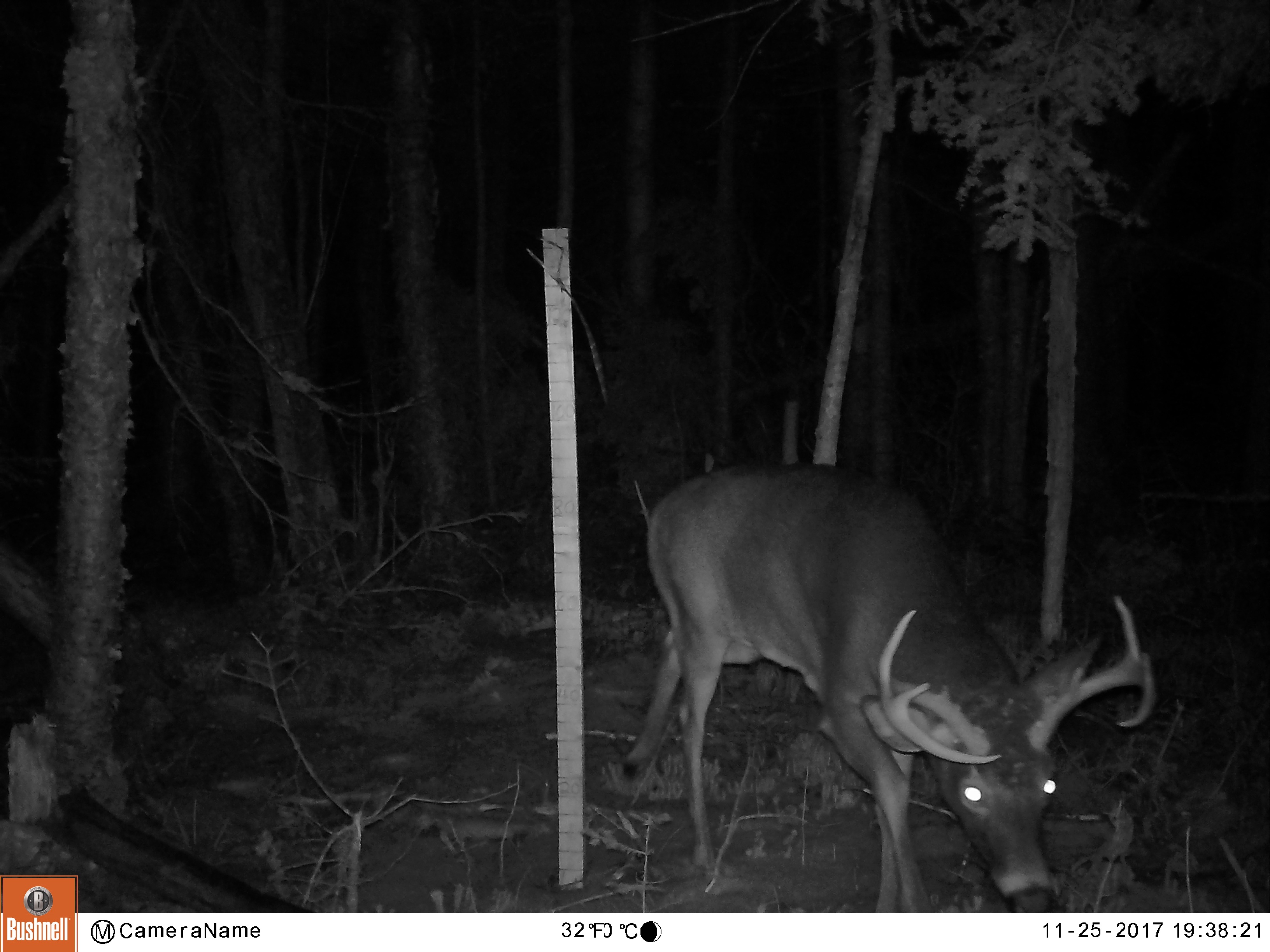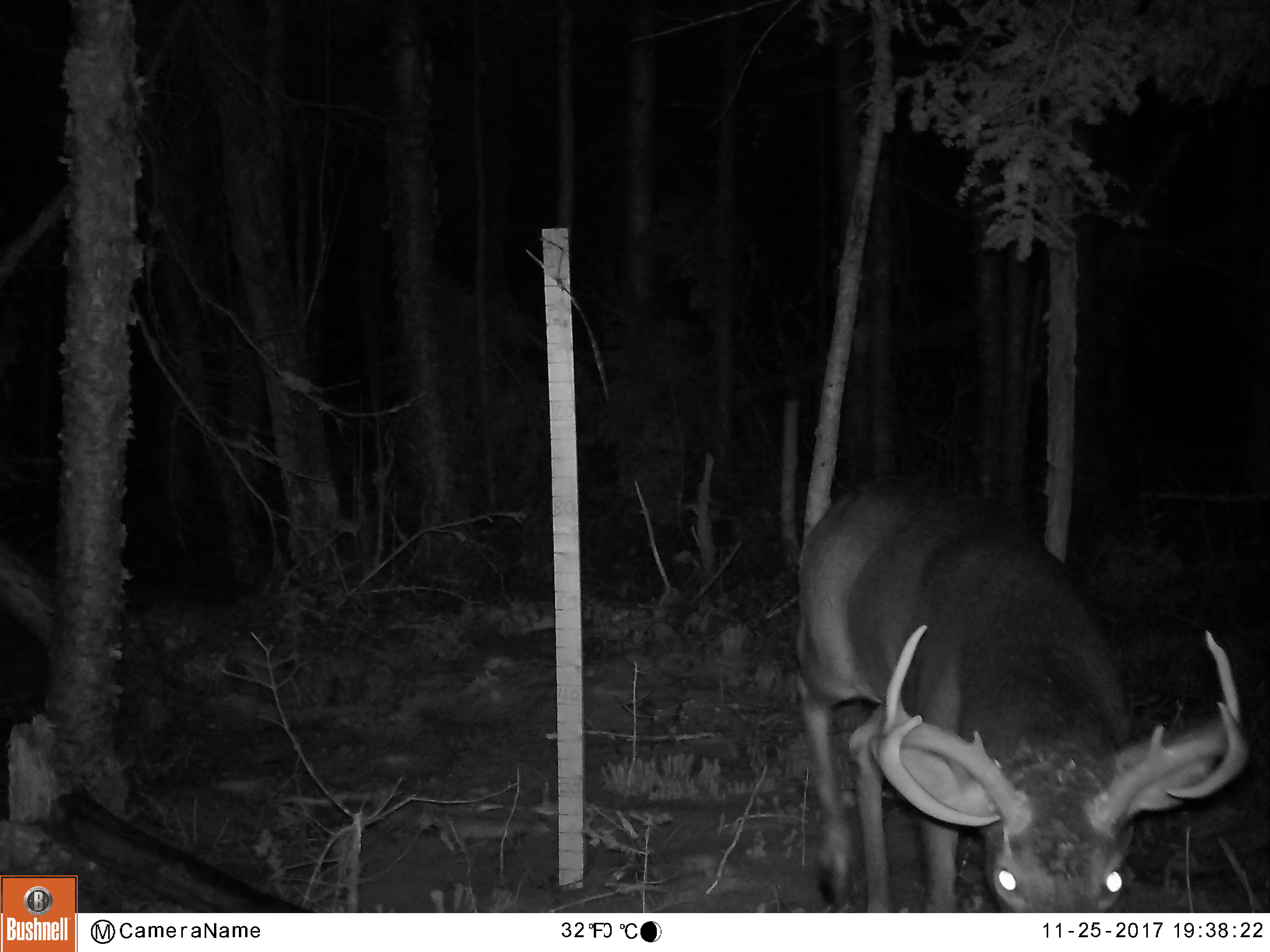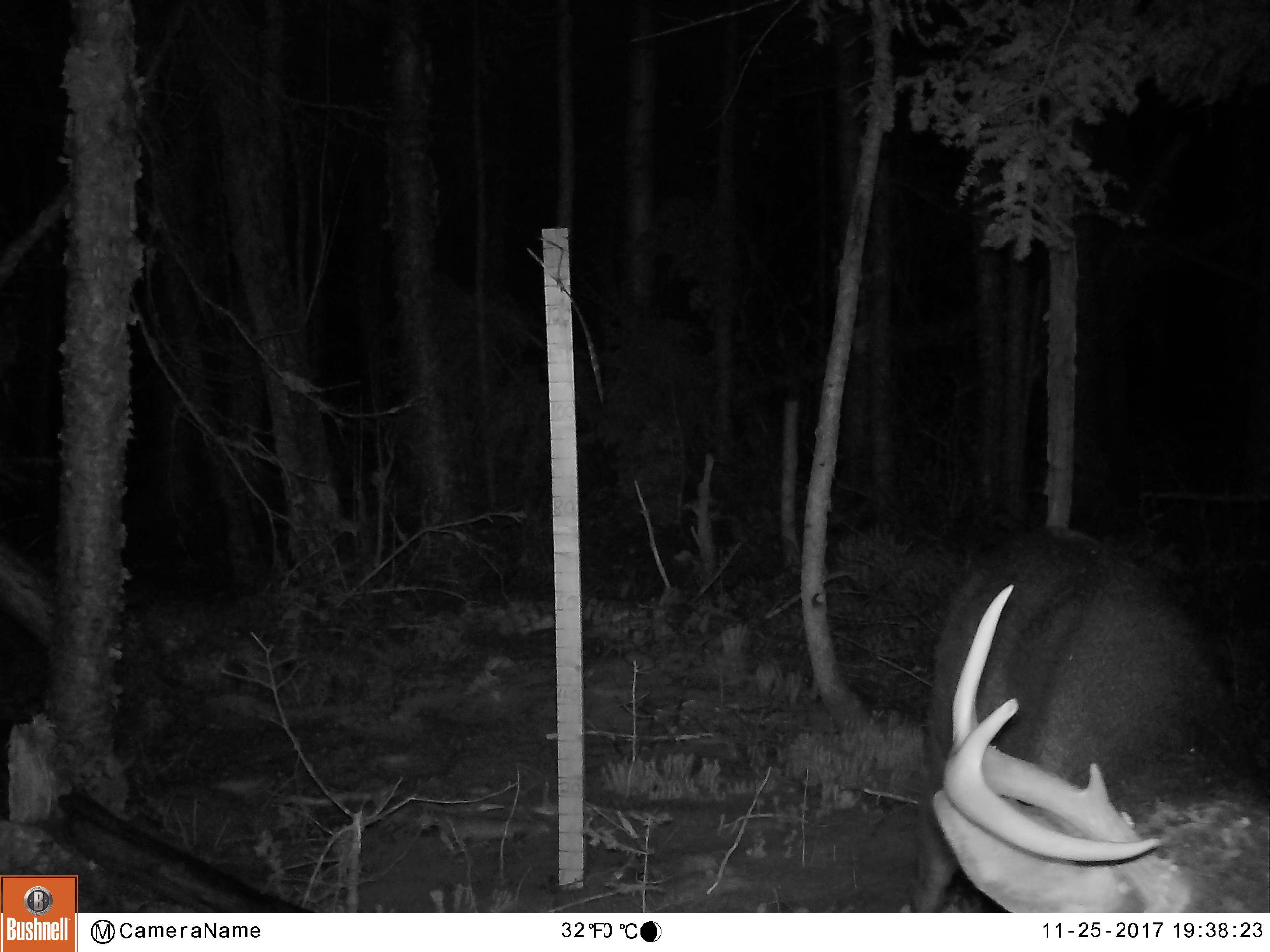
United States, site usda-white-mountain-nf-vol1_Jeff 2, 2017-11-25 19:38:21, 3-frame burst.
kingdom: Animalia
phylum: Chordata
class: Mammalia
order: Artiodactyla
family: Cervidae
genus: Odocoileus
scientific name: Odocoileus virginianus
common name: white-tailed deer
White-tailed deer (Odocoileus virginianus).